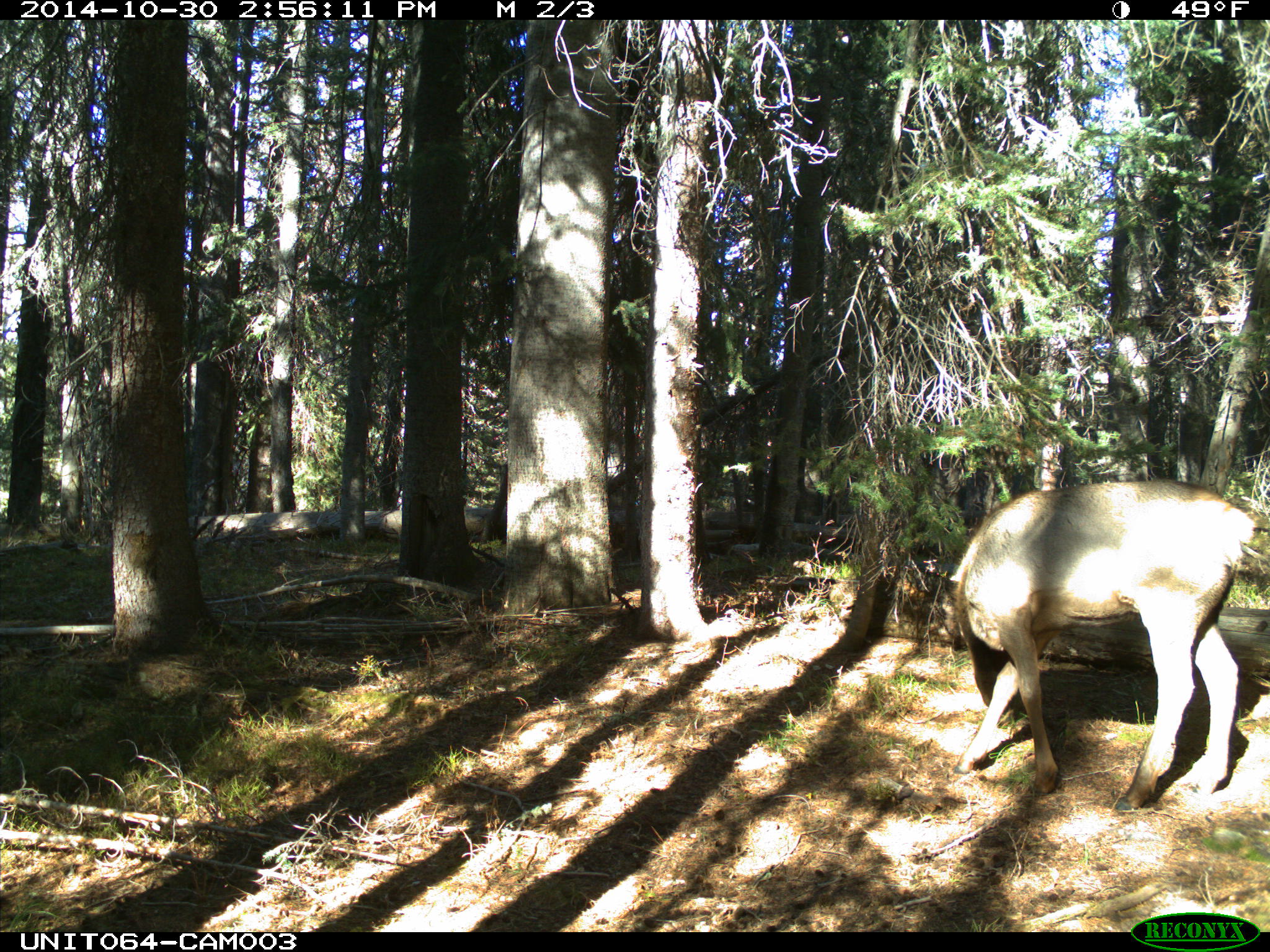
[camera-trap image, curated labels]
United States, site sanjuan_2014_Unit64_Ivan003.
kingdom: Animalia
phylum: Chordata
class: Mammalia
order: Artiodactyla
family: Cervidae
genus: Cervus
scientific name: Cervus elaphus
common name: red deer